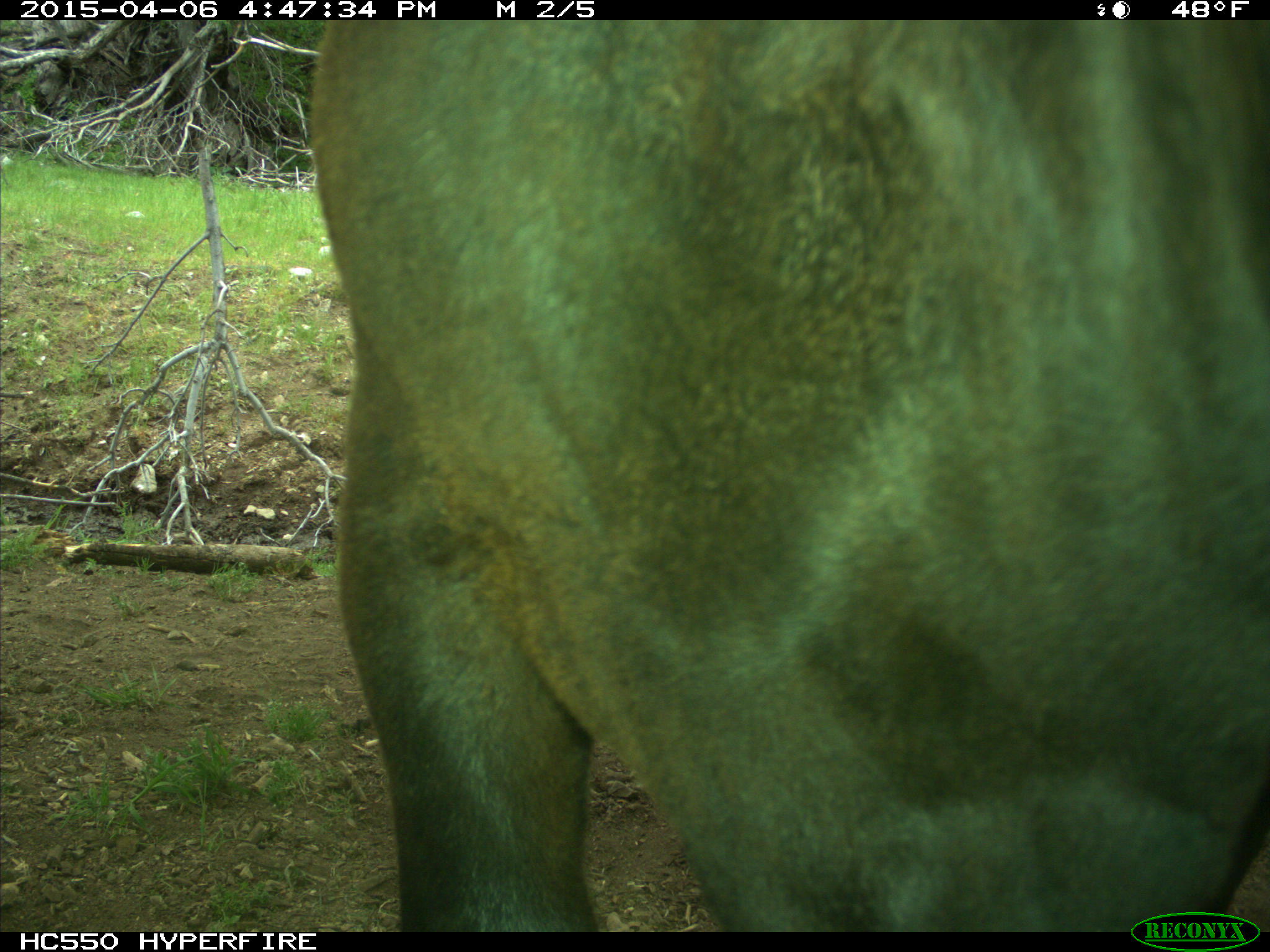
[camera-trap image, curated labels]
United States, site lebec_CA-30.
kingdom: Animalia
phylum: Chordata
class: Mammalia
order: Artiodactyla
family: Bovidae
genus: Bos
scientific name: Bos taurus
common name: domestic cow